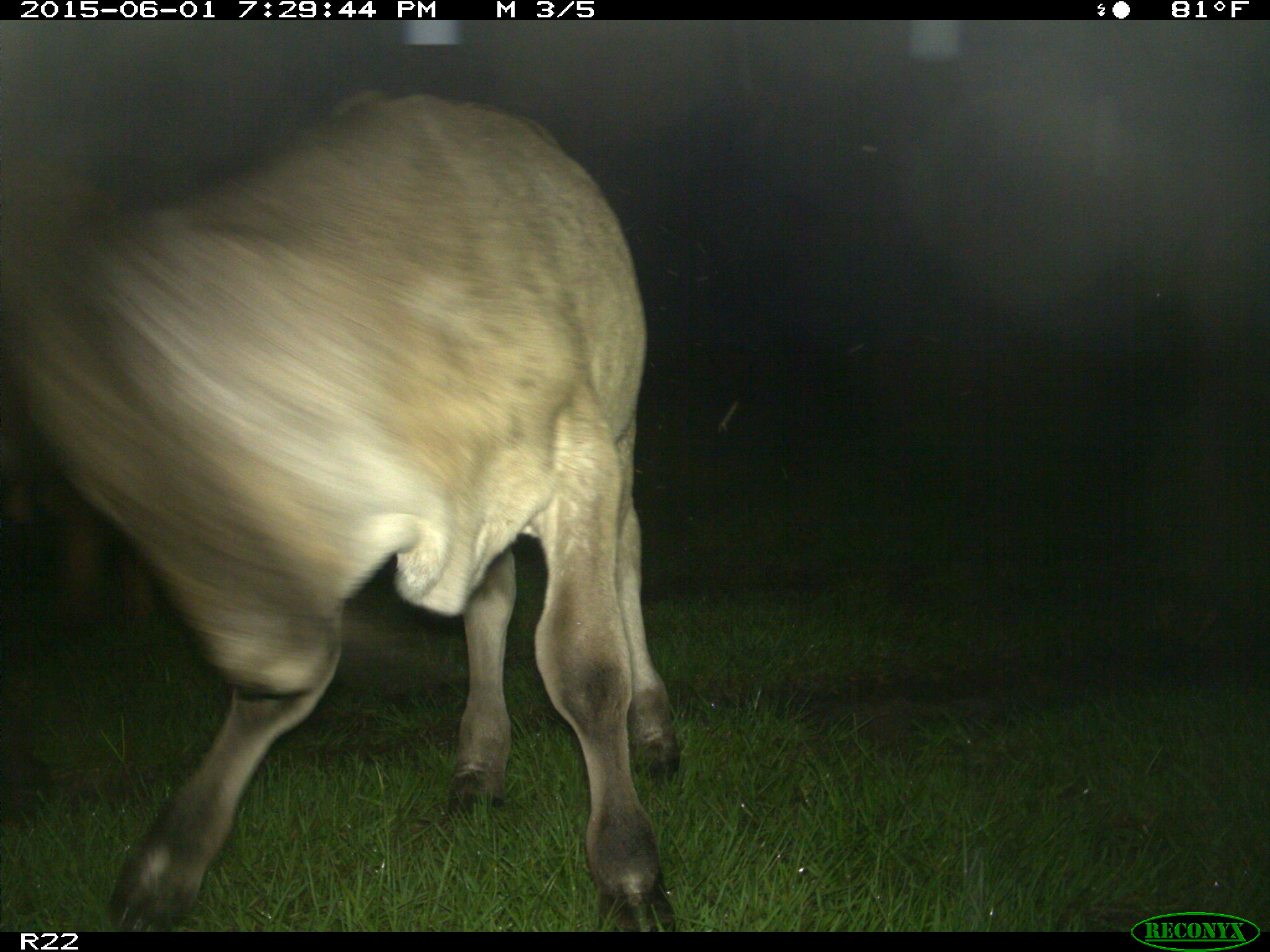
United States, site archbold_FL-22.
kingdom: Animalia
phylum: Chordata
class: Mammalia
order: Artiodactyla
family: Bovidae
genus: Bos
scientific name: Bos taurus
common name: domestic cow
Bos taurus (domestic cow).